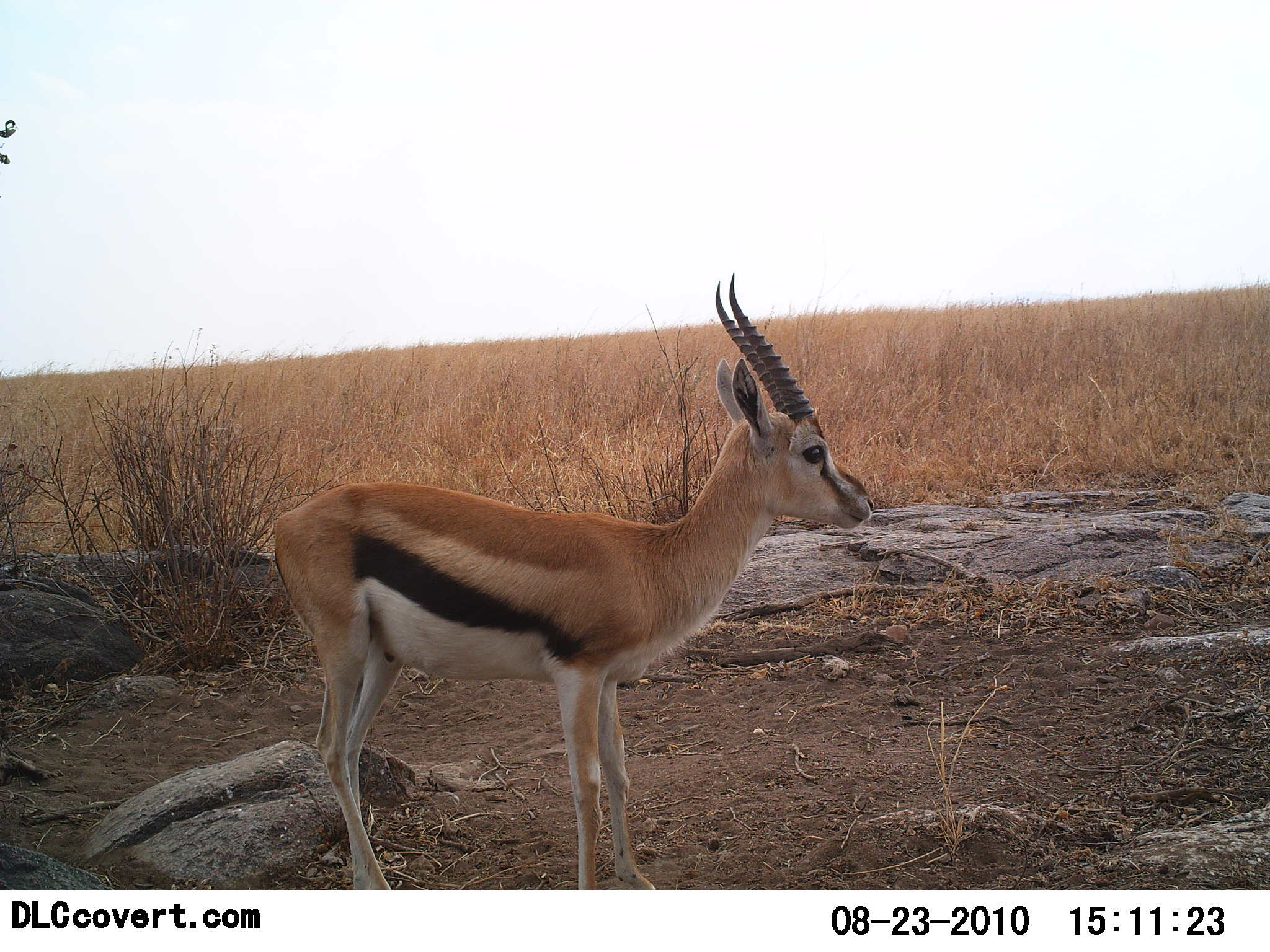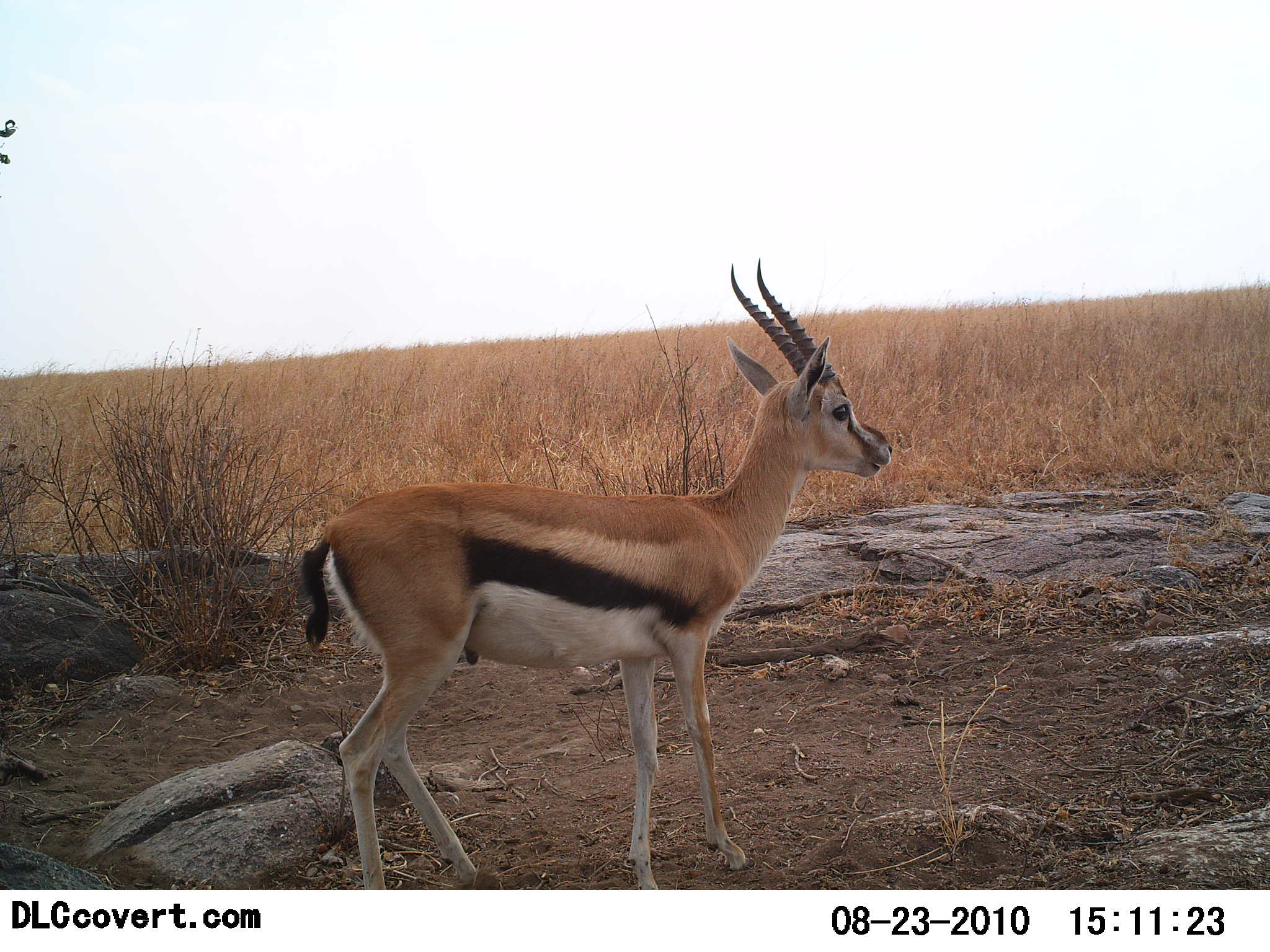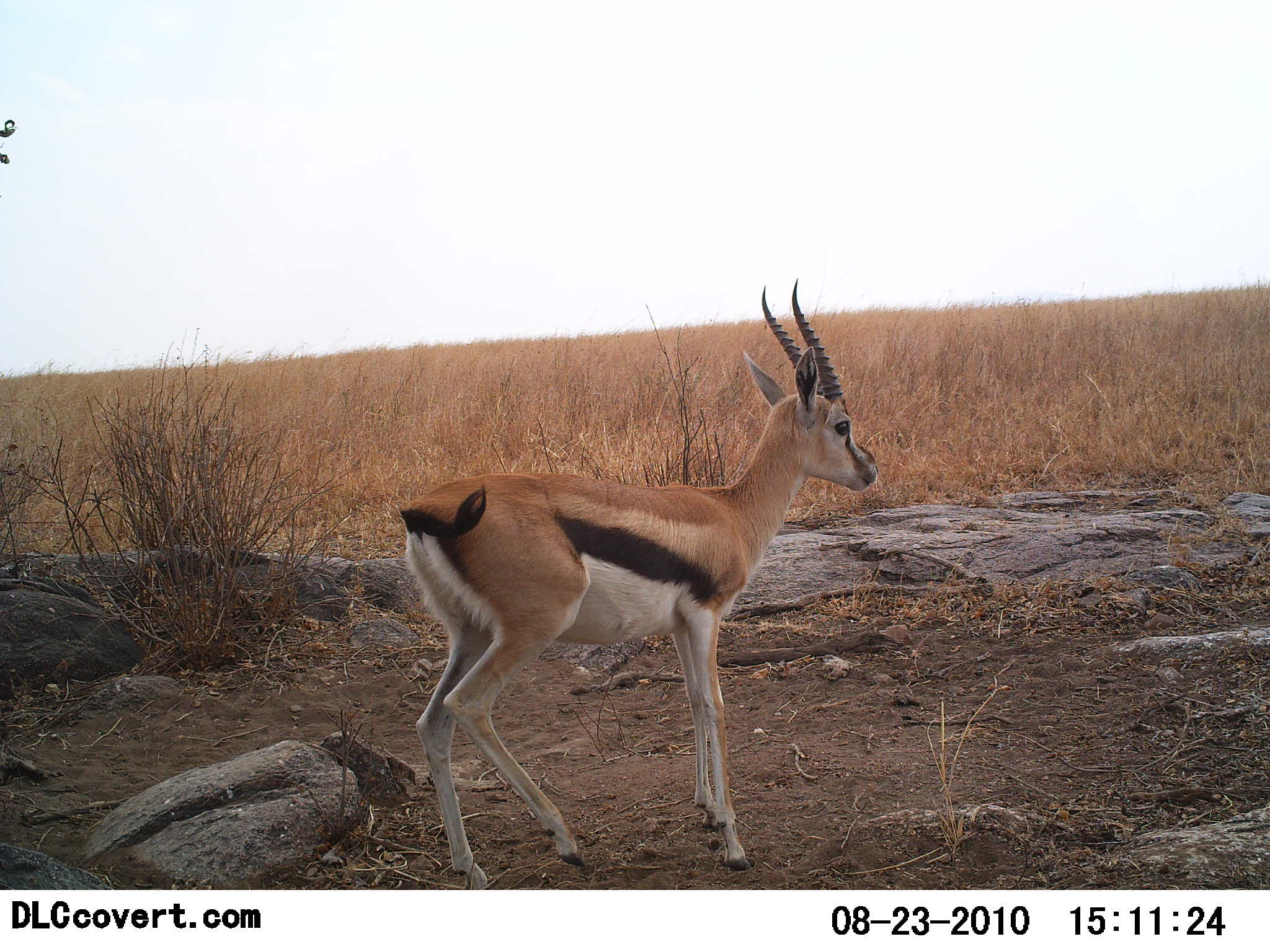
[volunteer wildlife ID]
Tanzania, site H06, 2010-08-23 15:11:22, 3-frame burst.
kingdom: Animalia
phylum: Chordata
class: Mammalia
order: Artiodactyla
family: Bovidae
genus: Eudorcas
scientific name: Eudorcas thomsonii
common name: thomson's gazelle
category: gazellethomsons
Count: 1.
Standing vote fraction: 50%.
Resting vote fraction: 6%.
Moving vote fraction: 44%.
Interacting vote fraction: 0%.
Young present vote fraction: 0%.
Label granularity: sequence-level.